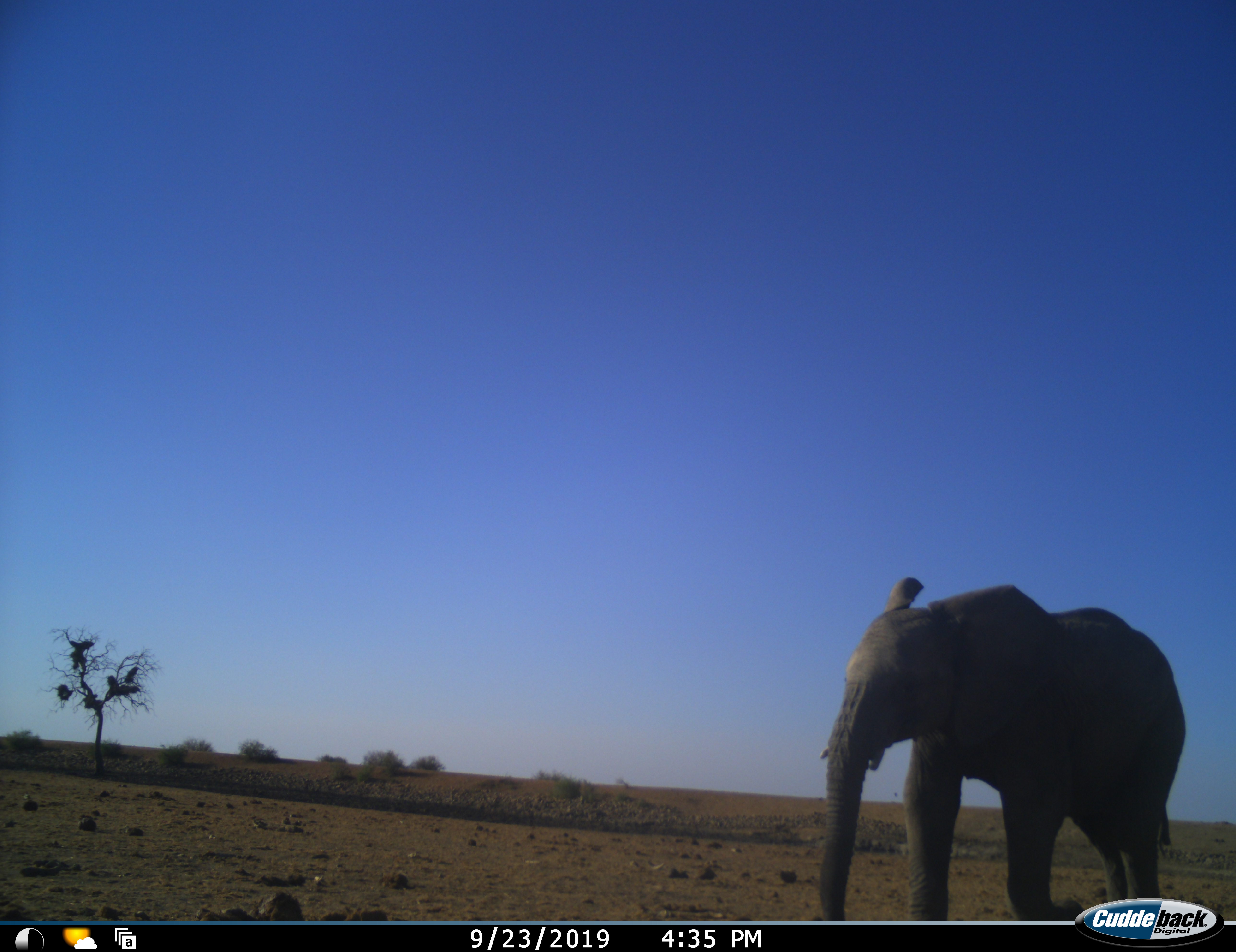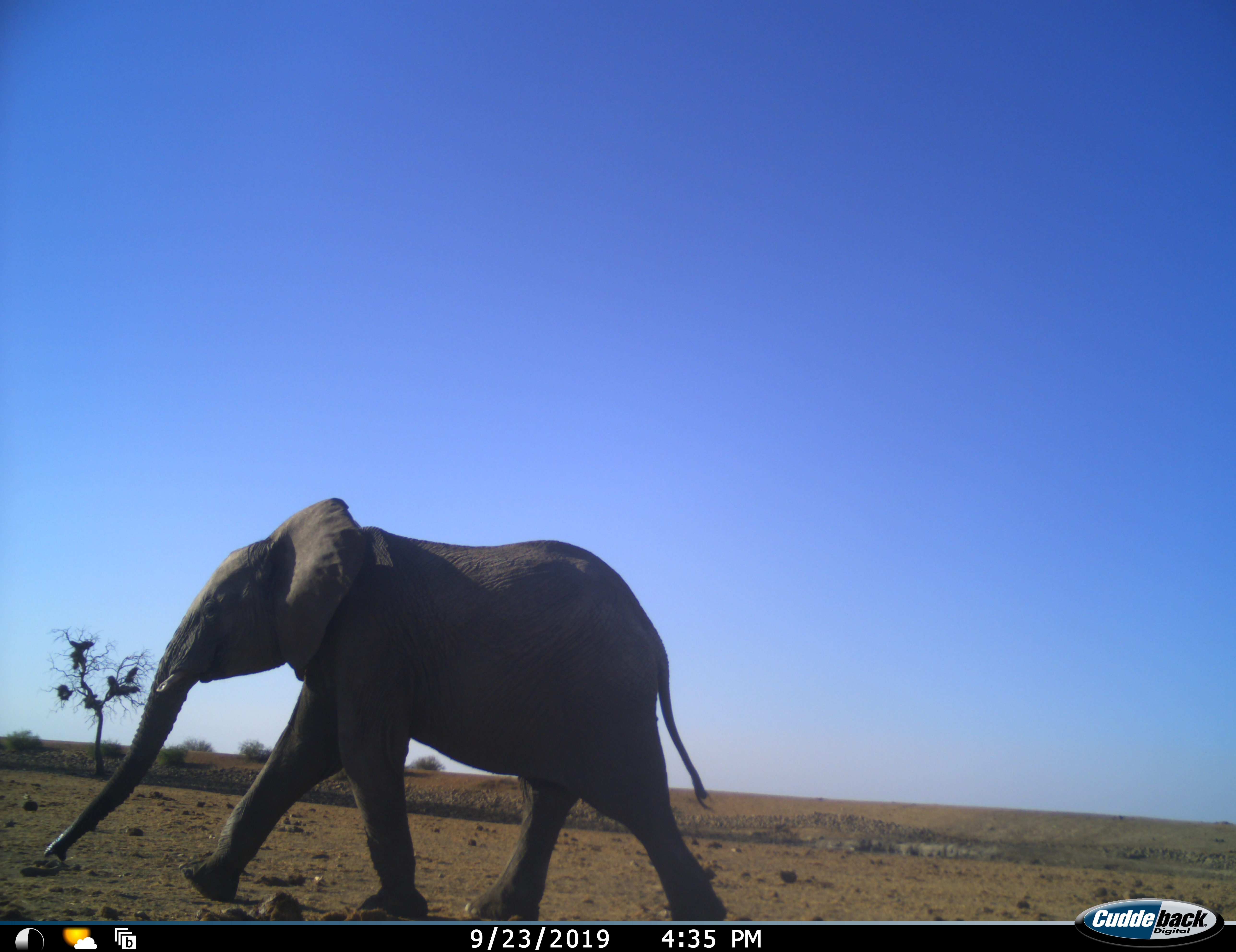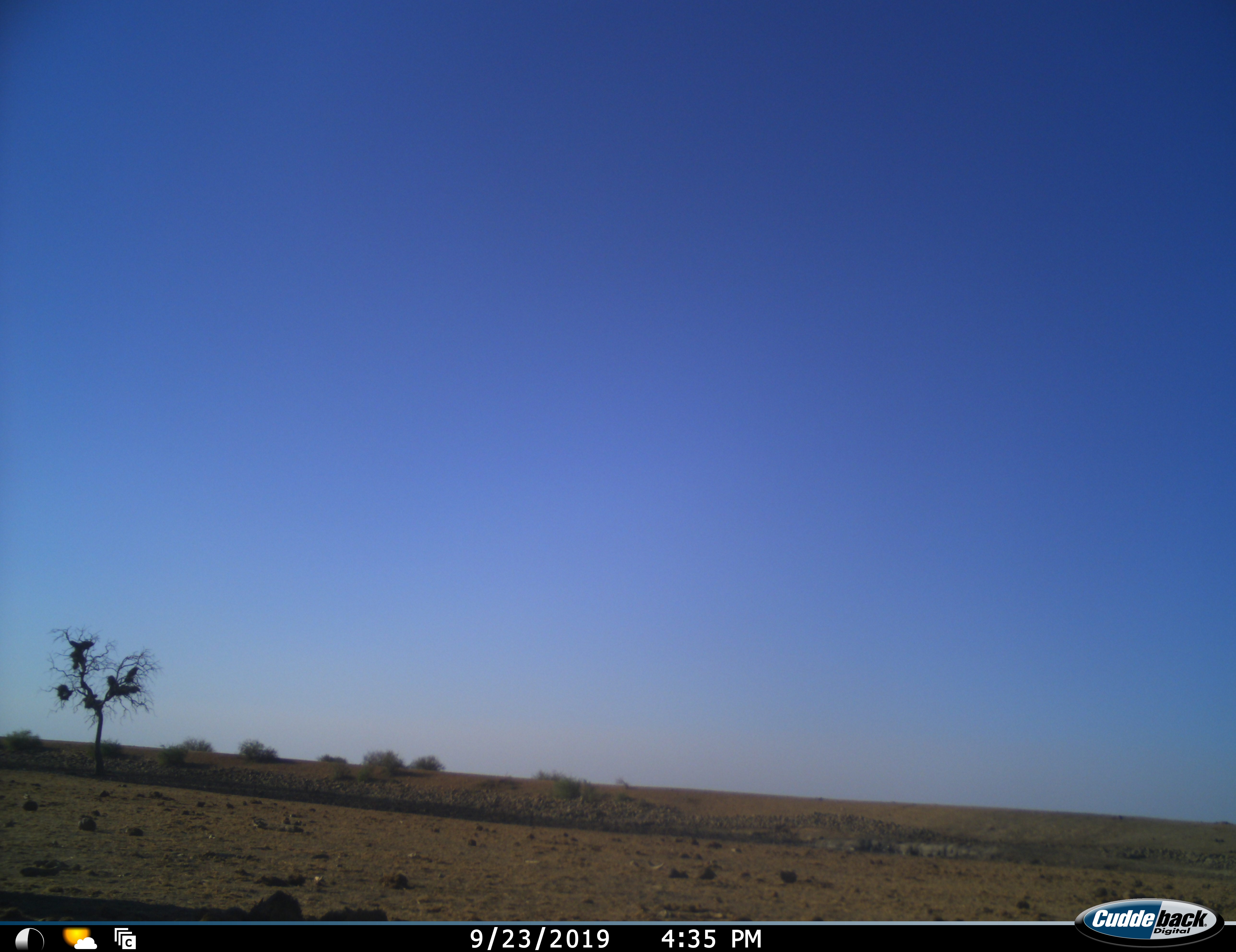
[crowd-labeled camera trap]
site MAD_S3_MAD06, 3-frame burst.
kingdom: Animalia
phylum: Chordata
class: Mammalia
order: Proboscidea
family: Elephantidae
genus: Loxodonta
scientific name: Loxodonta africana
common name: african bush elephant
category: elephant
Elephant (african bush elephant) (Loxodonta africana), count 1. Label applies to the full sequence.